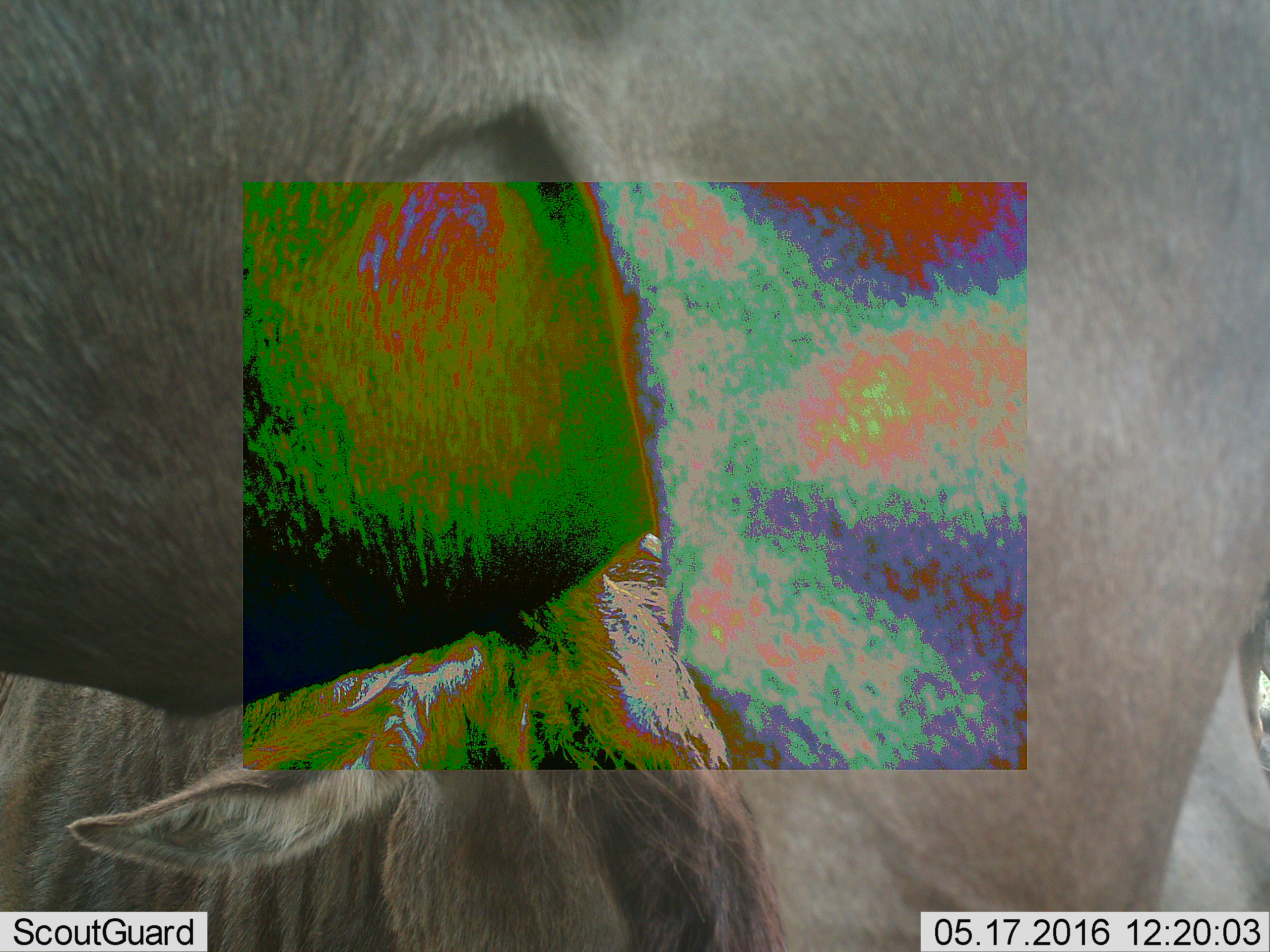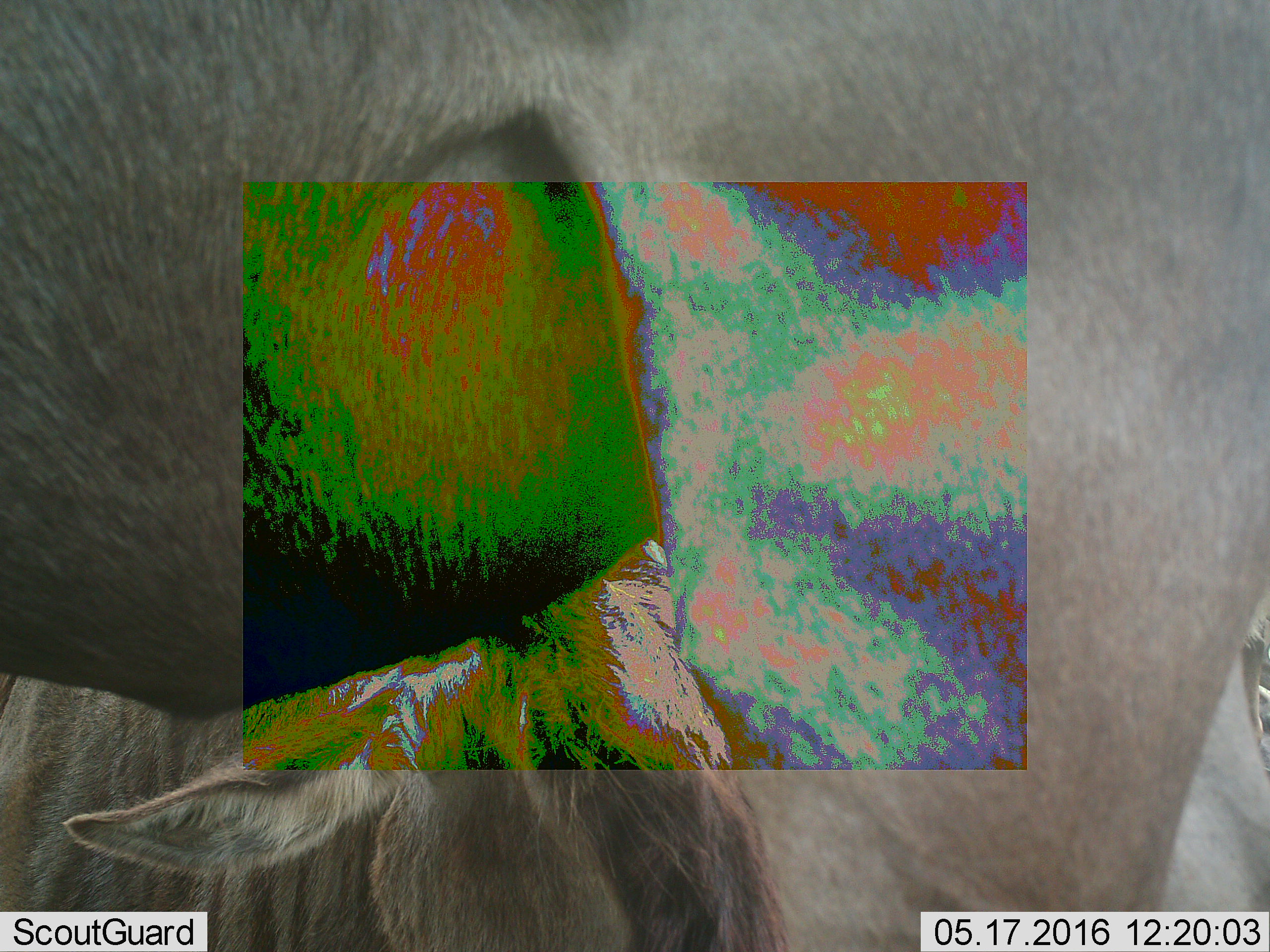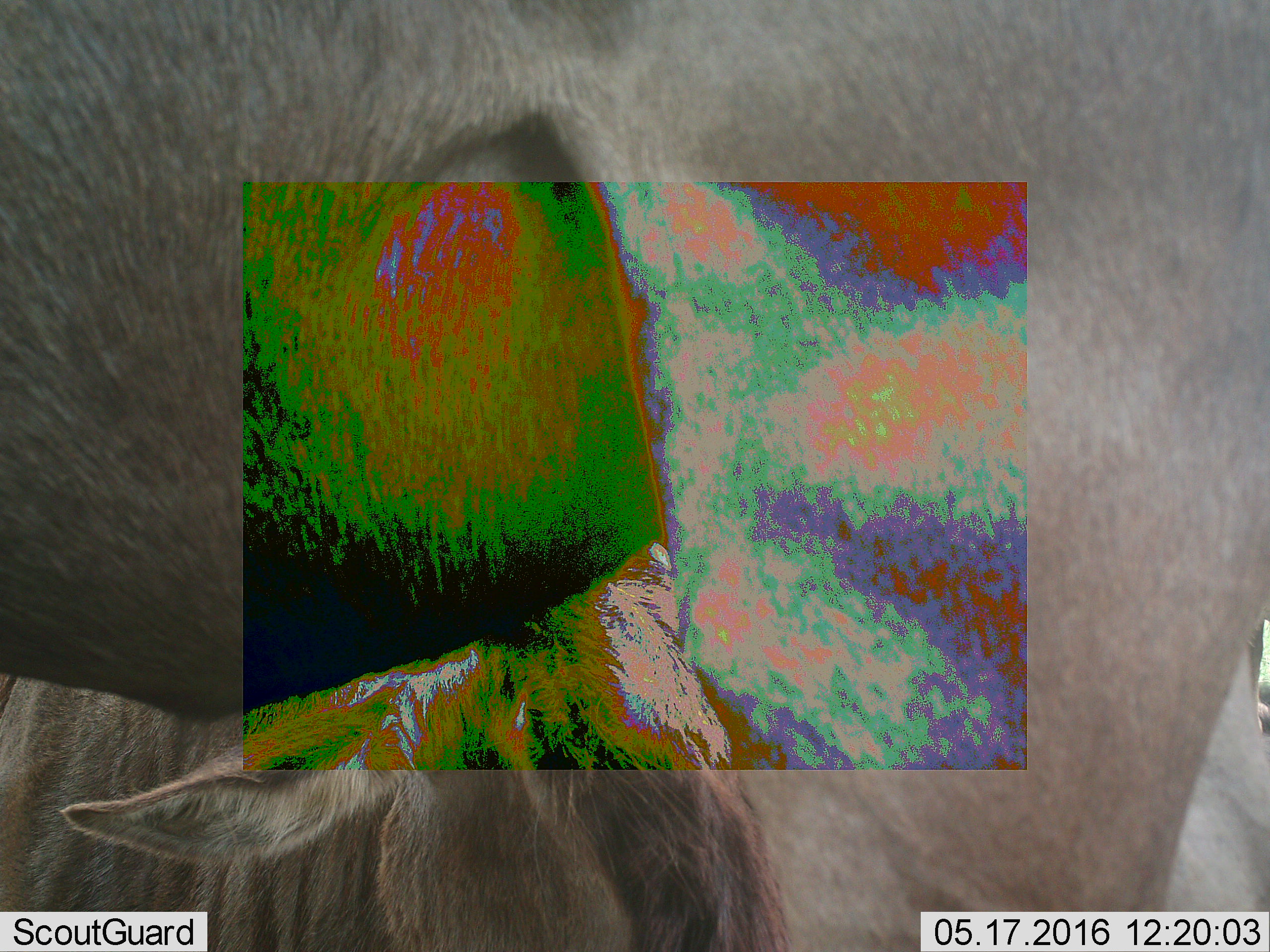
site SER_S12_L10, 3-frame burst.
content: unidentified animal